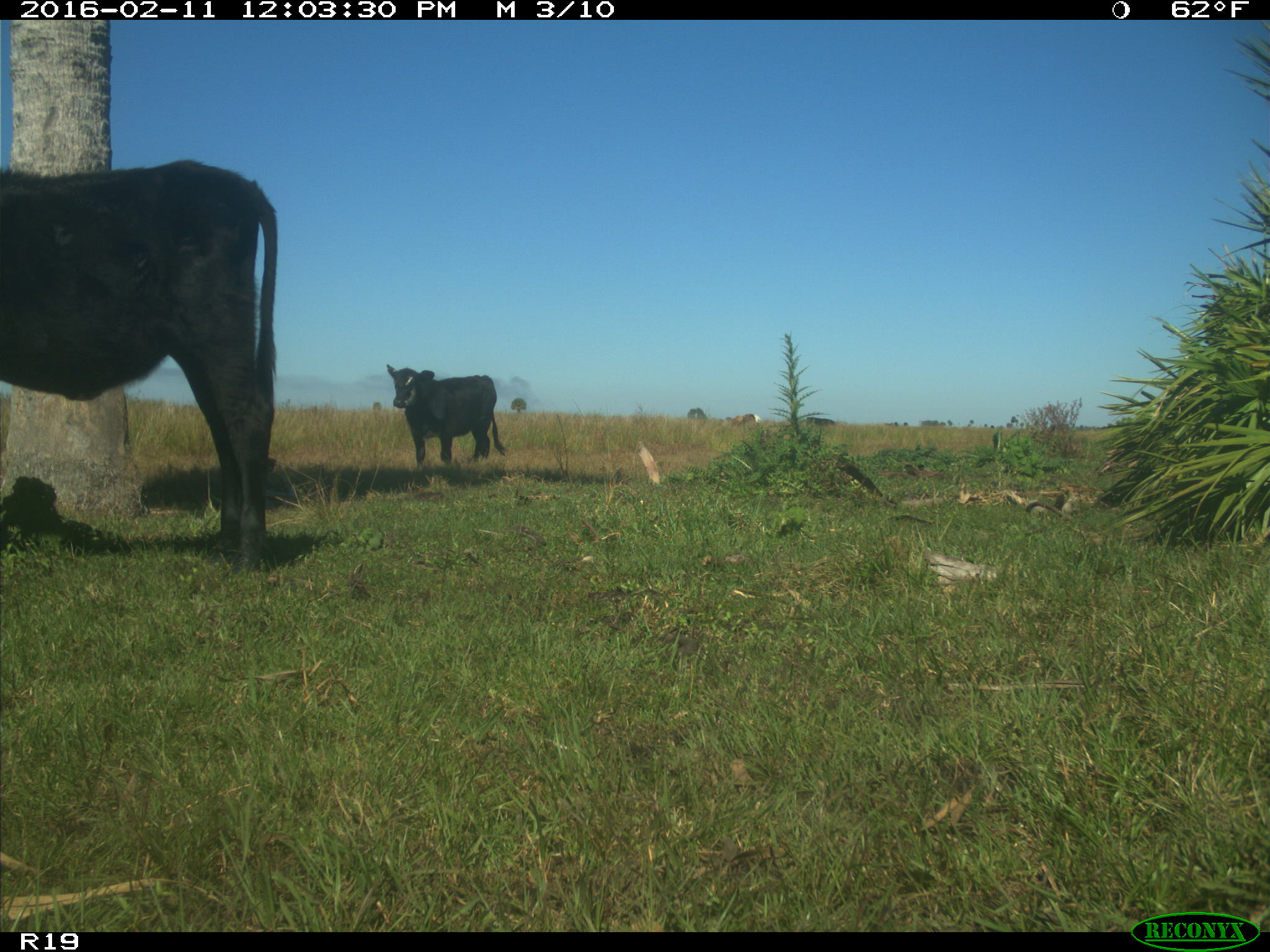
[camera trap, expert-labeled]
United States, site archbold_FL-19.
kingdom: Animalia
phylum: Chordata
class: Mammalia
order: Artiodactyla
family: Bovidae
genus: Bos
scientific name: Bos taurus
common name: domestic cow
Bos taurus (domestic cow).